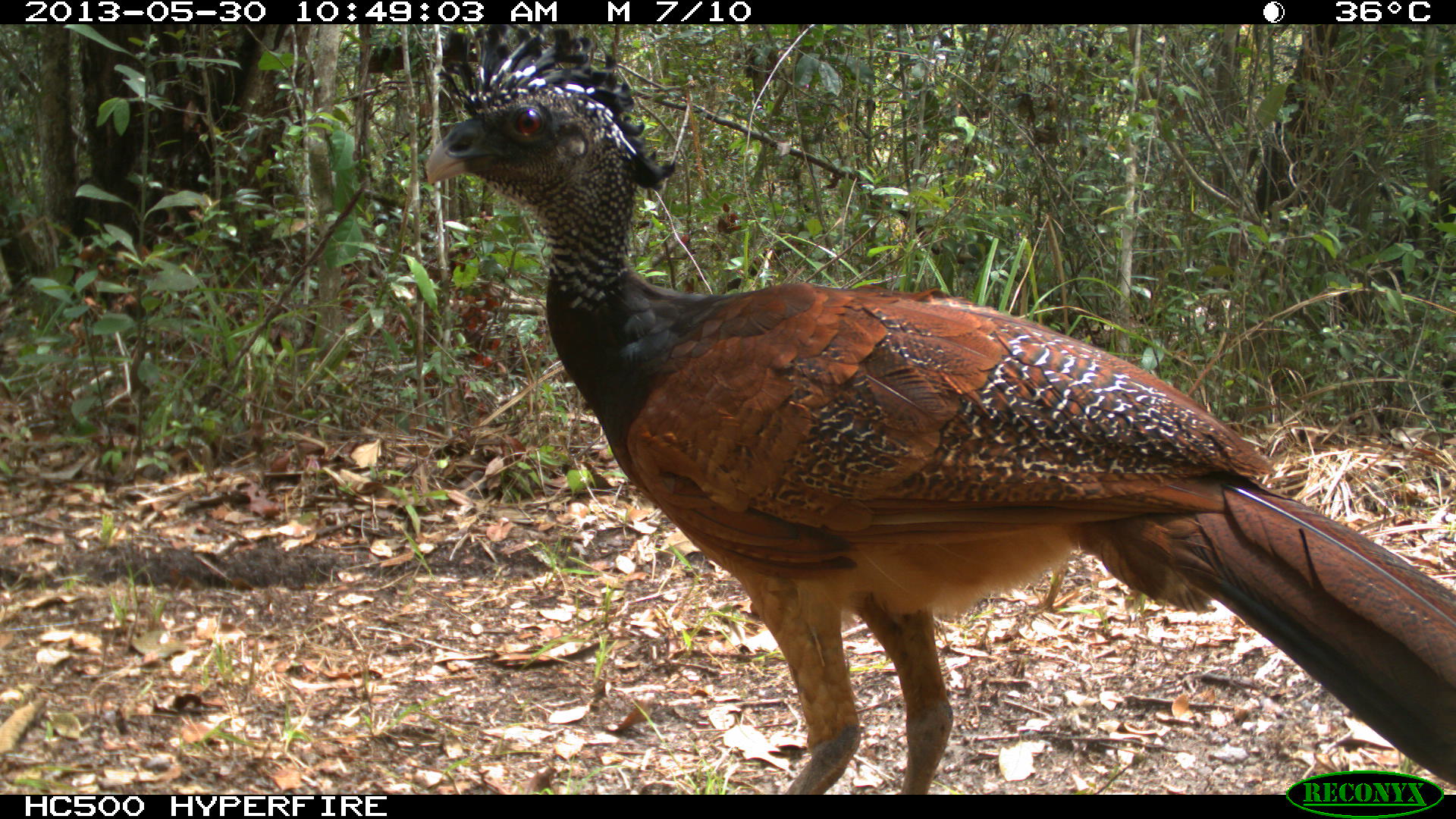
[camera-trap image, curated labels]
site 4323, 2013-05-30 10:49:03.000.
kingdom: Animalia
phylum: Chordata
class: Aves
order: Galliformes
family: Cracidae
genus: Crax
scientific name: Crax rubra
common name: great curassow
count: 1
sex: female